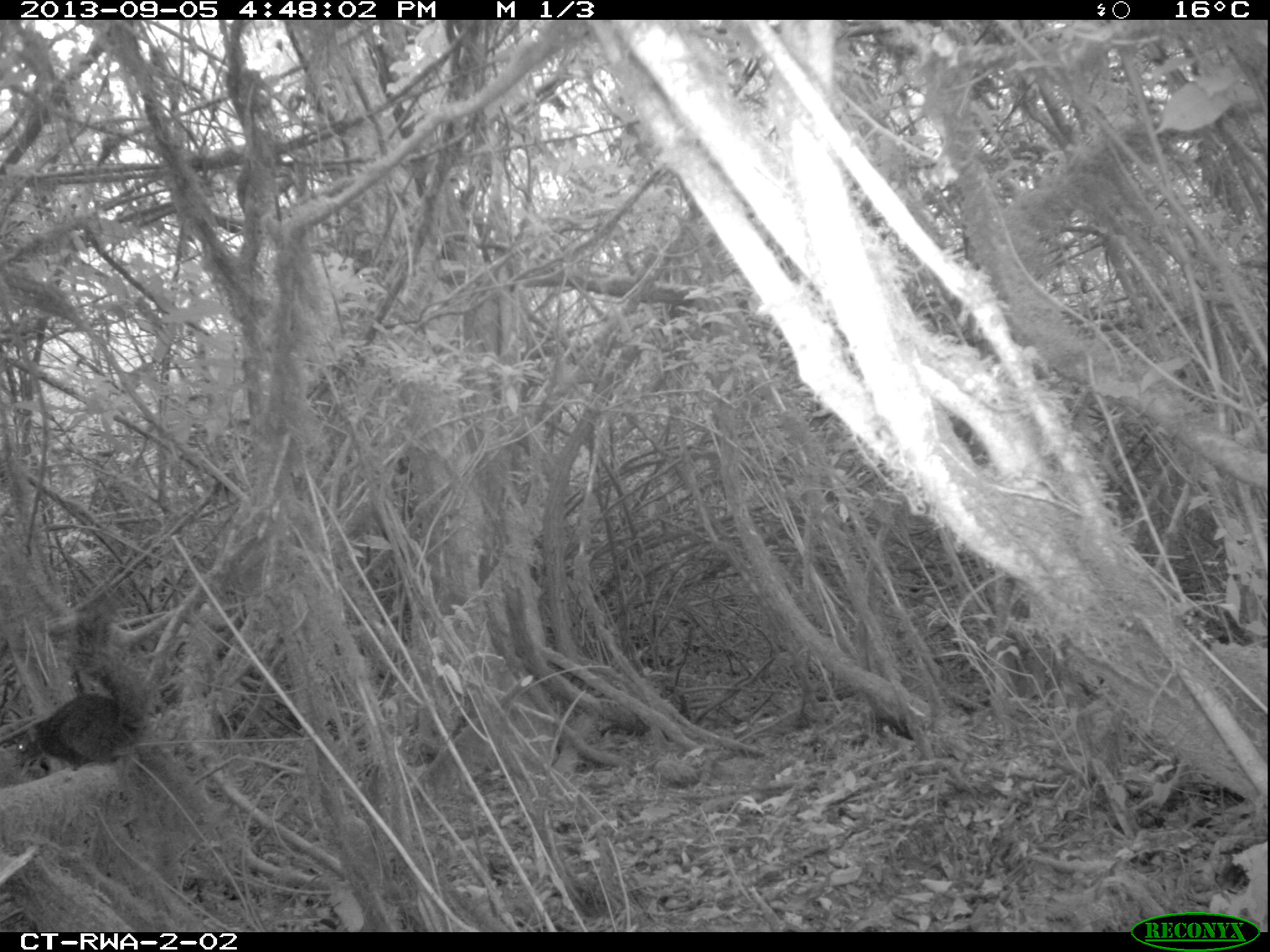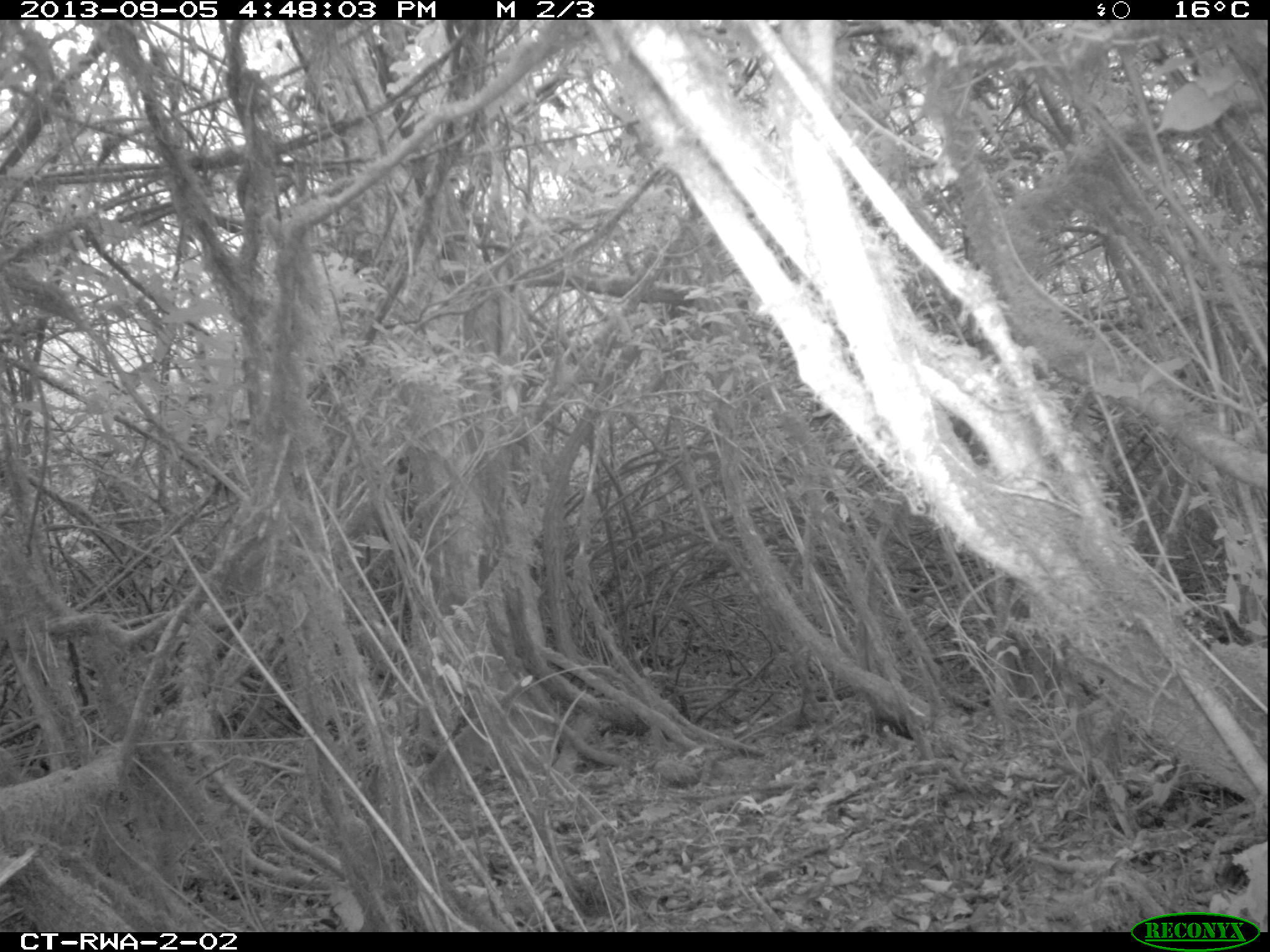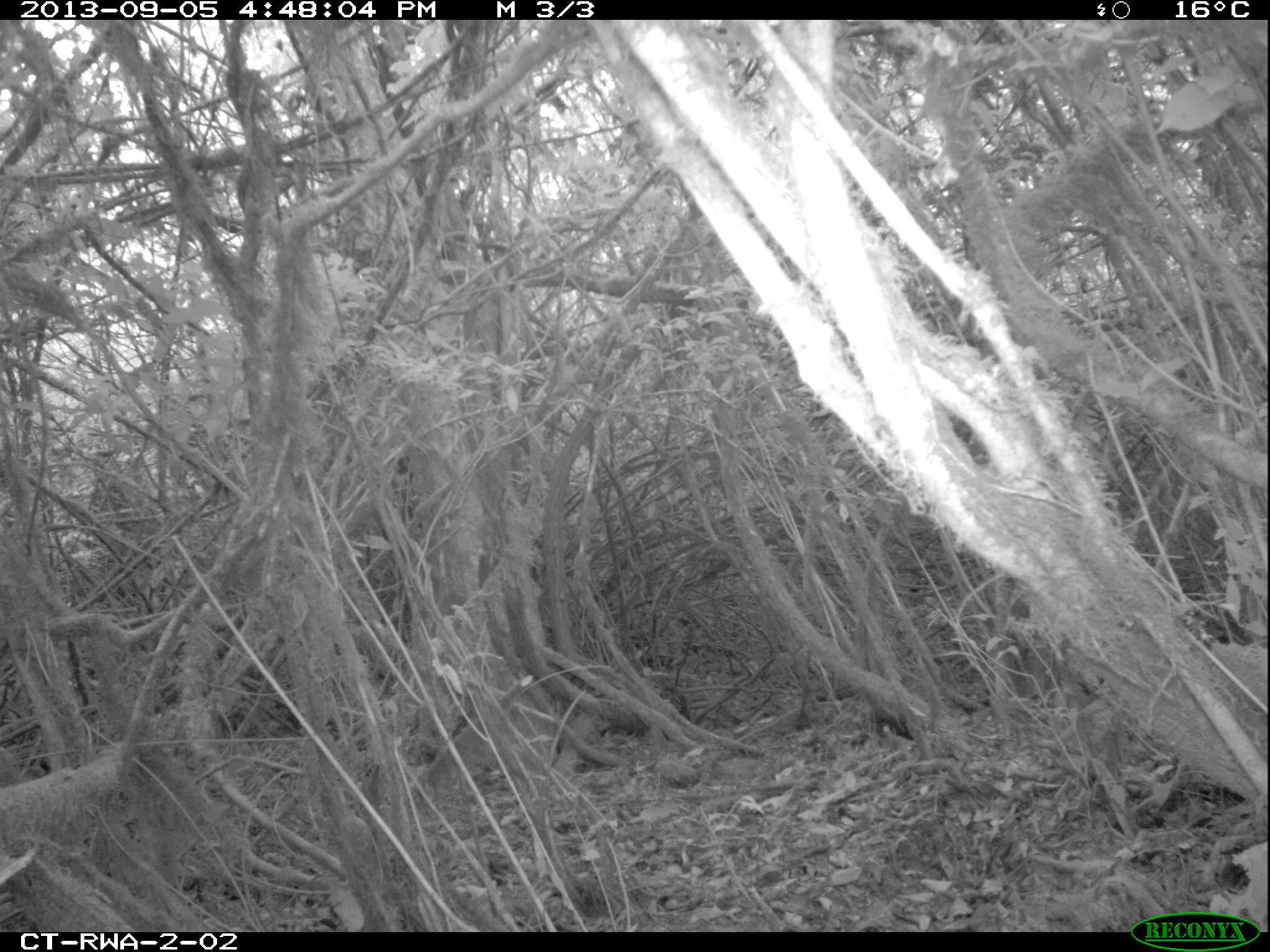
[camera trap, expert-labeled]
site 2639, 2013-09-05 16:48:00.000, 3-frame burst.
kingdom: Animalia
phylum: Chordata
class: Mammalia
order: Rodentia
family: Sciuridae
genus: Funisciurus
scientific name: Funisciurus carruthersi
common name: carruther's mountain squirrel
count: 1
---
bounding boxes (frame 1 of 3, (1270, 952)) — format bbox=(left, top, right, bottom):
funisciurus carruthersi: bbox=(13, 691, 133, 767)